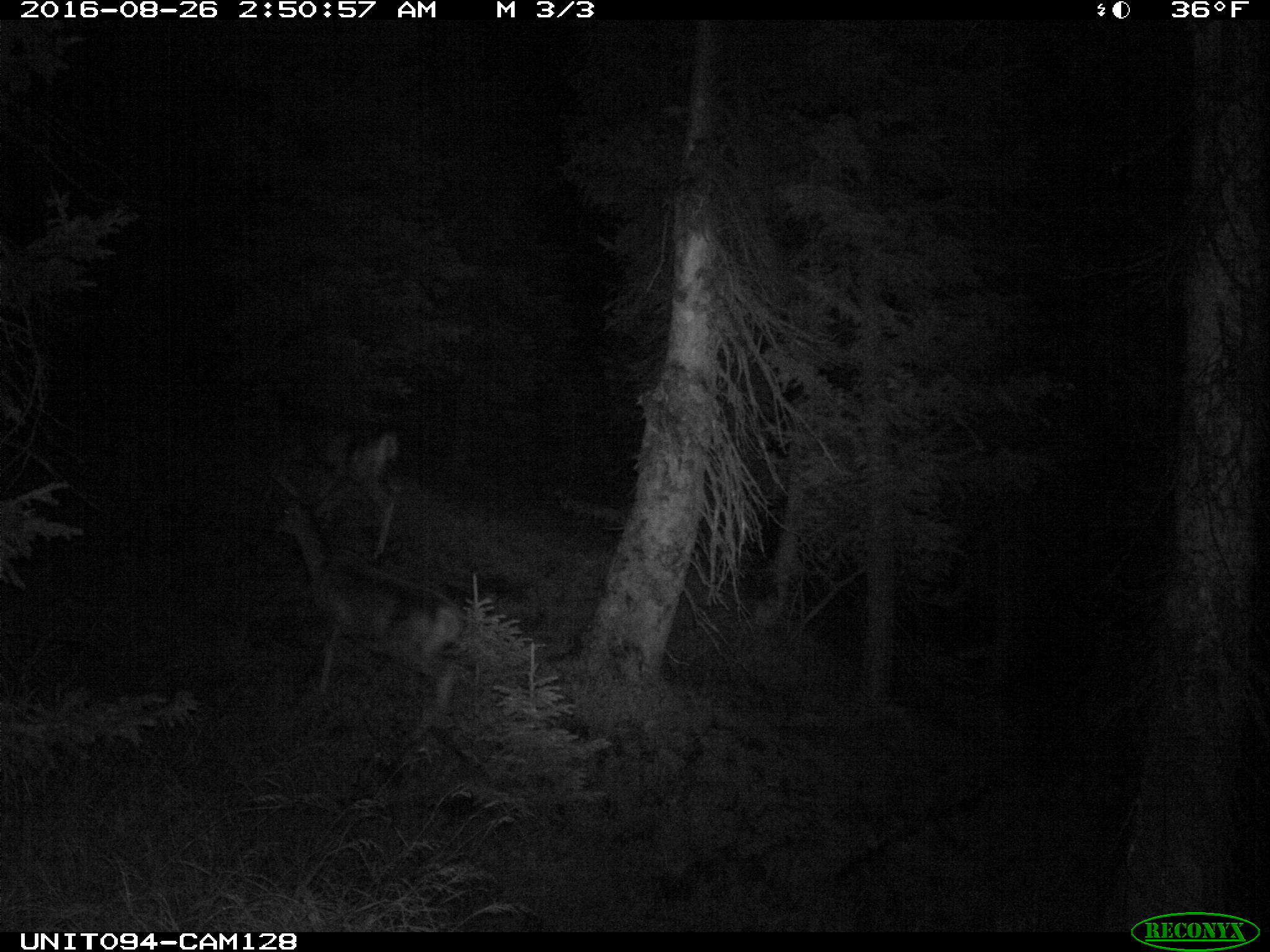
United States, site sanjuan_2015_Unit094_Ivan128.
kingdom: Animalia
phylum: Chordata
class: Mammalia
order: Artiodactyla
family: Cervidae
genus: Odocoileus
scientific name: Odocoileus hemionus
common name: mule deer